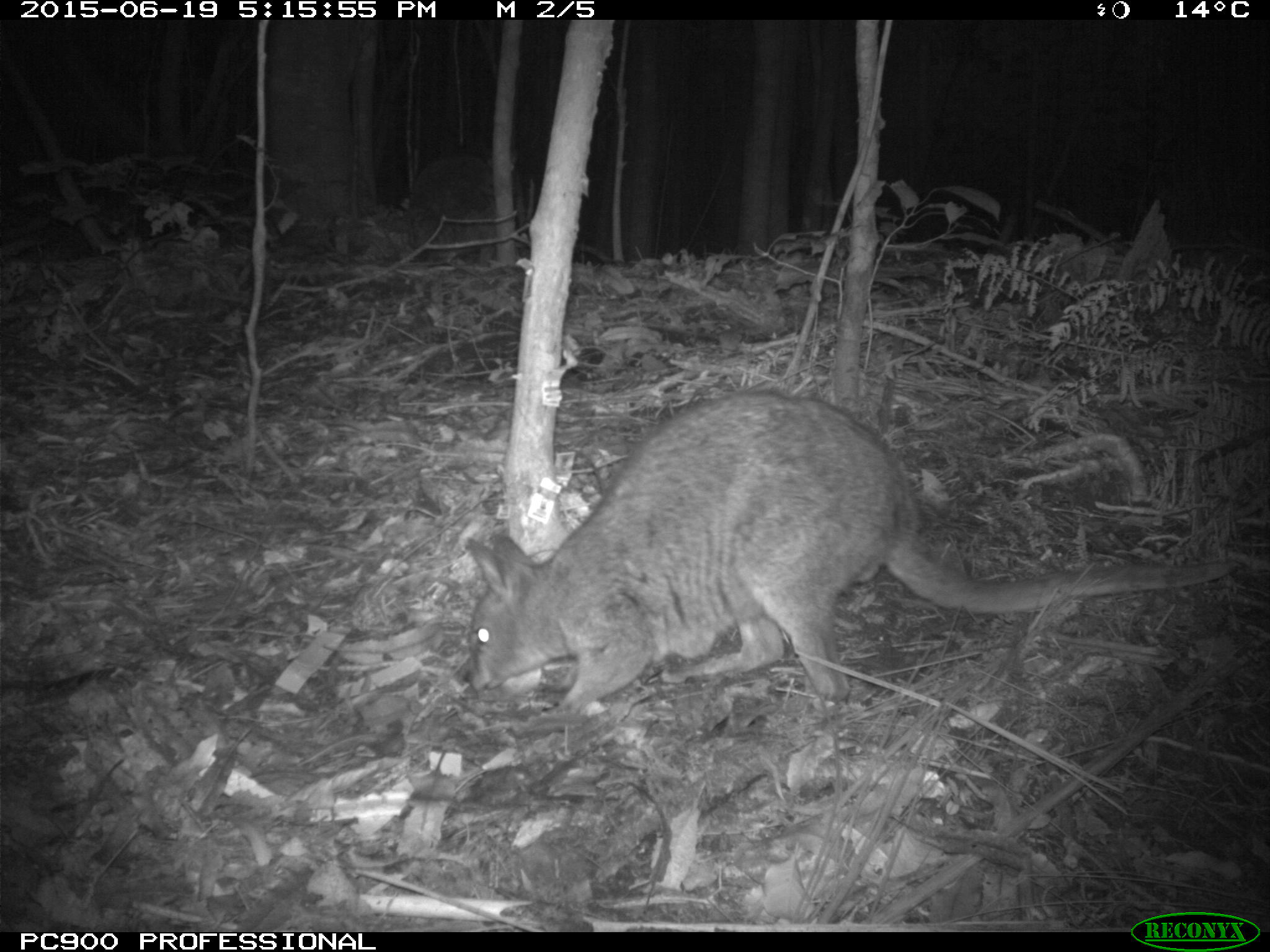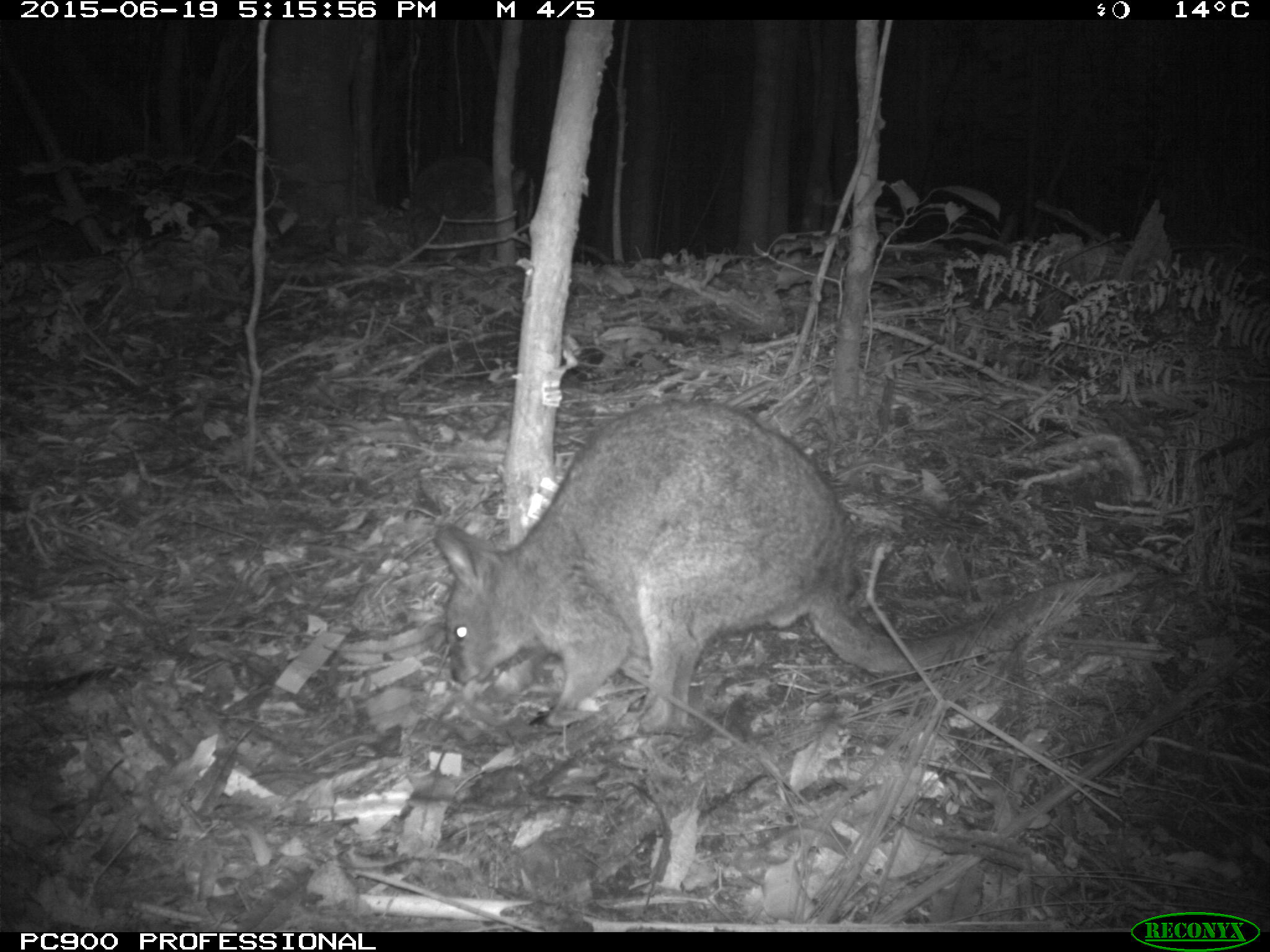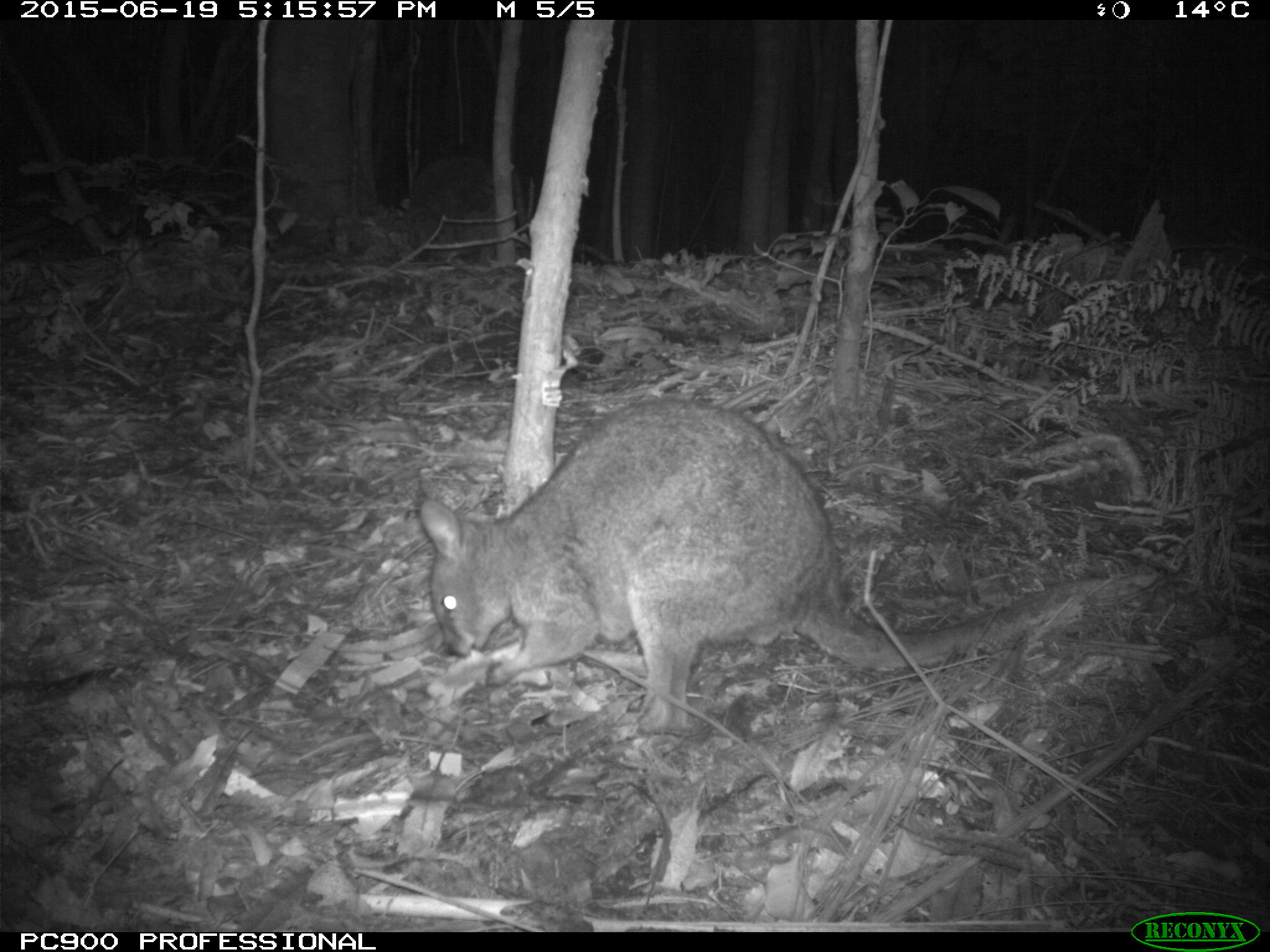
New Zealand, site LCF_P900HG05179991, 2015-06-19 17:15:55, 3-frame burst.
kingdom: Animalia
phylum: Chordata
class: Mammalia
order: Diprotodontia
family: Macropodidae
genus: Notamacropus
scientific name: Notamacropus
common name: wallaby